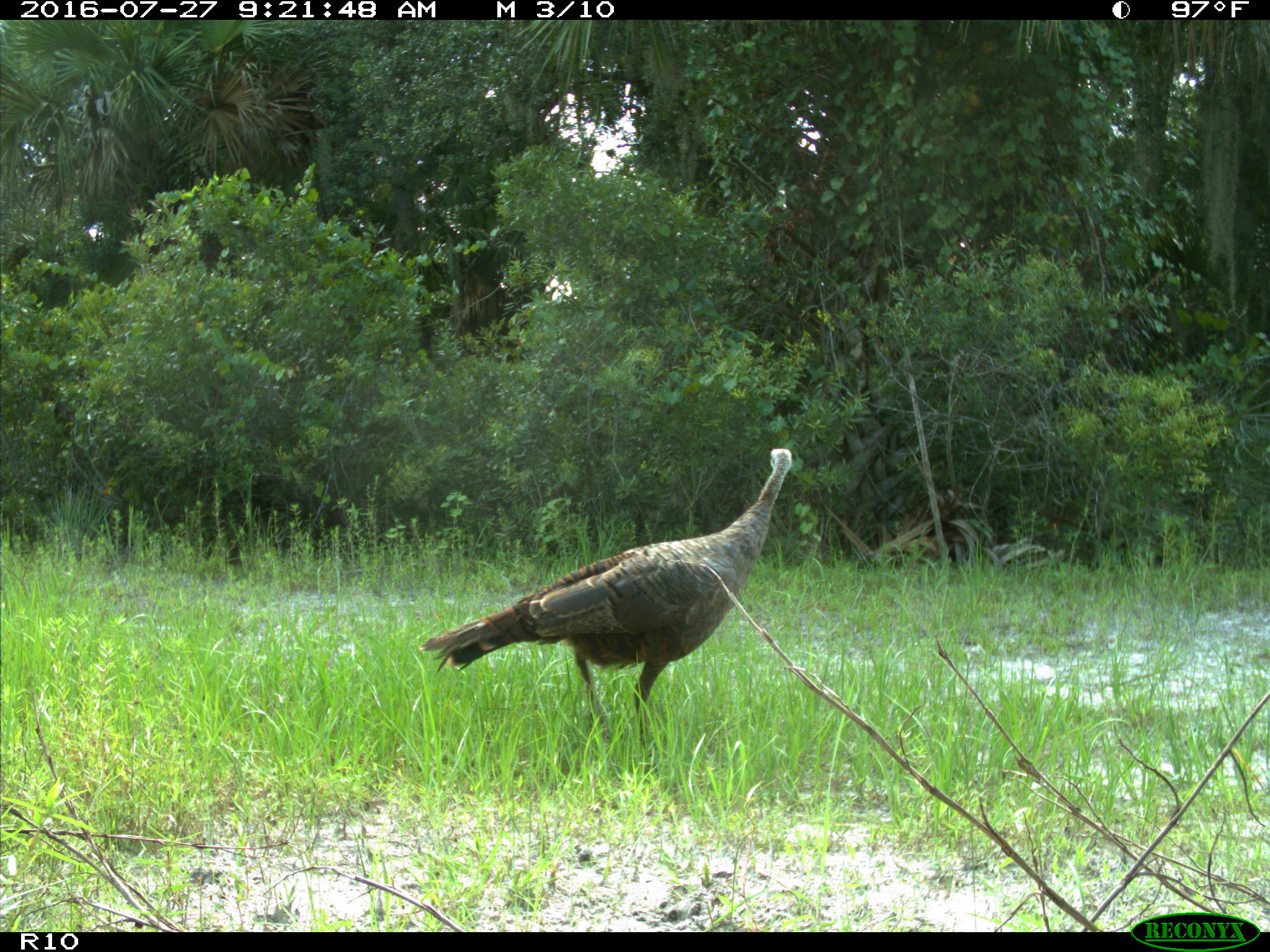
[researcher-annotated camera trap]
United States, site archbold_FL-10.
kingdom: Animalia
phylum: Chordata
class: Aves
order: Galliformes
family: Phasianidae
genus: Meleagris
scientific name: Meleagris gallopavo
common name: wild turkey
Meleagris gallopavo (wild turkey).